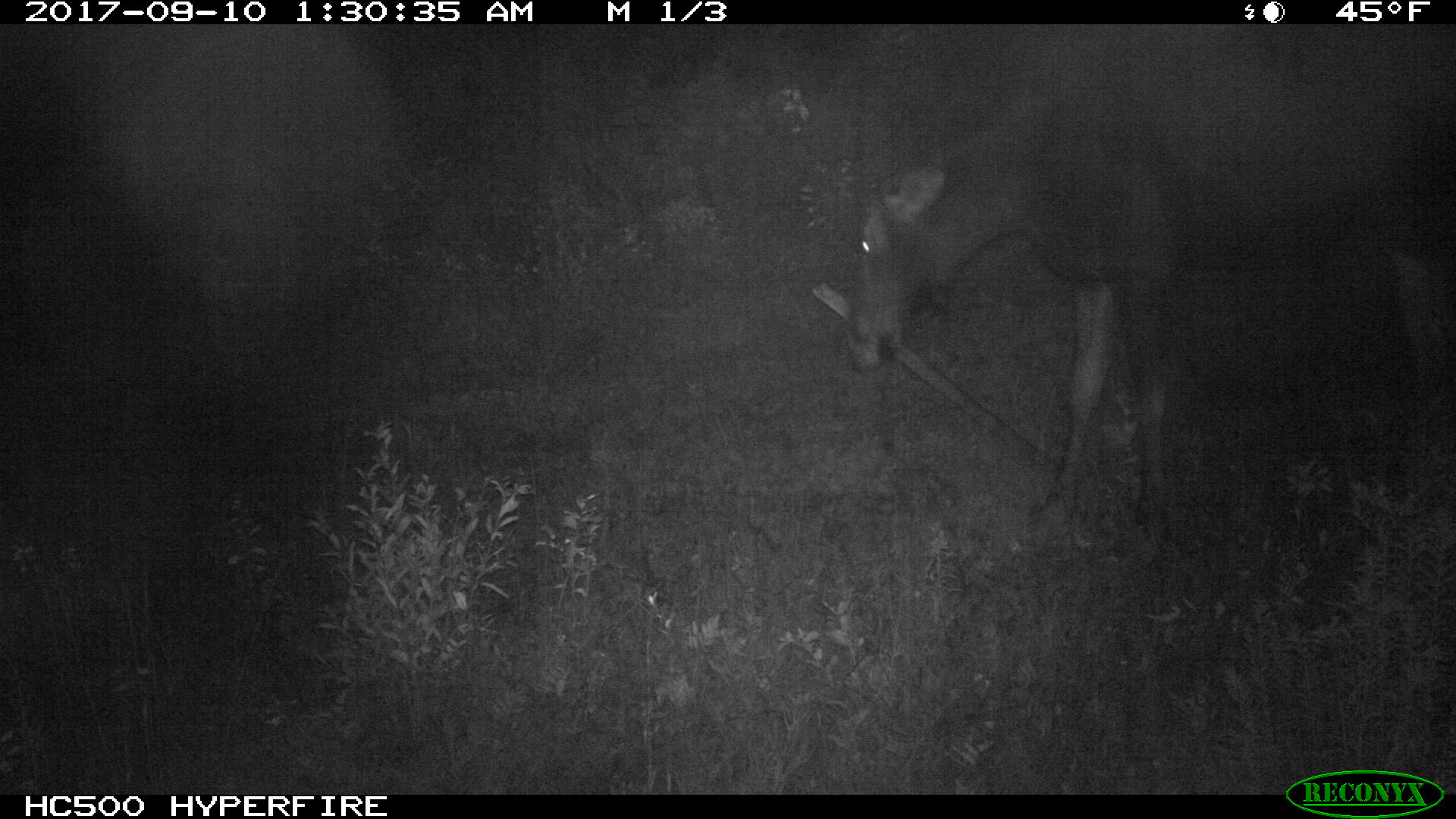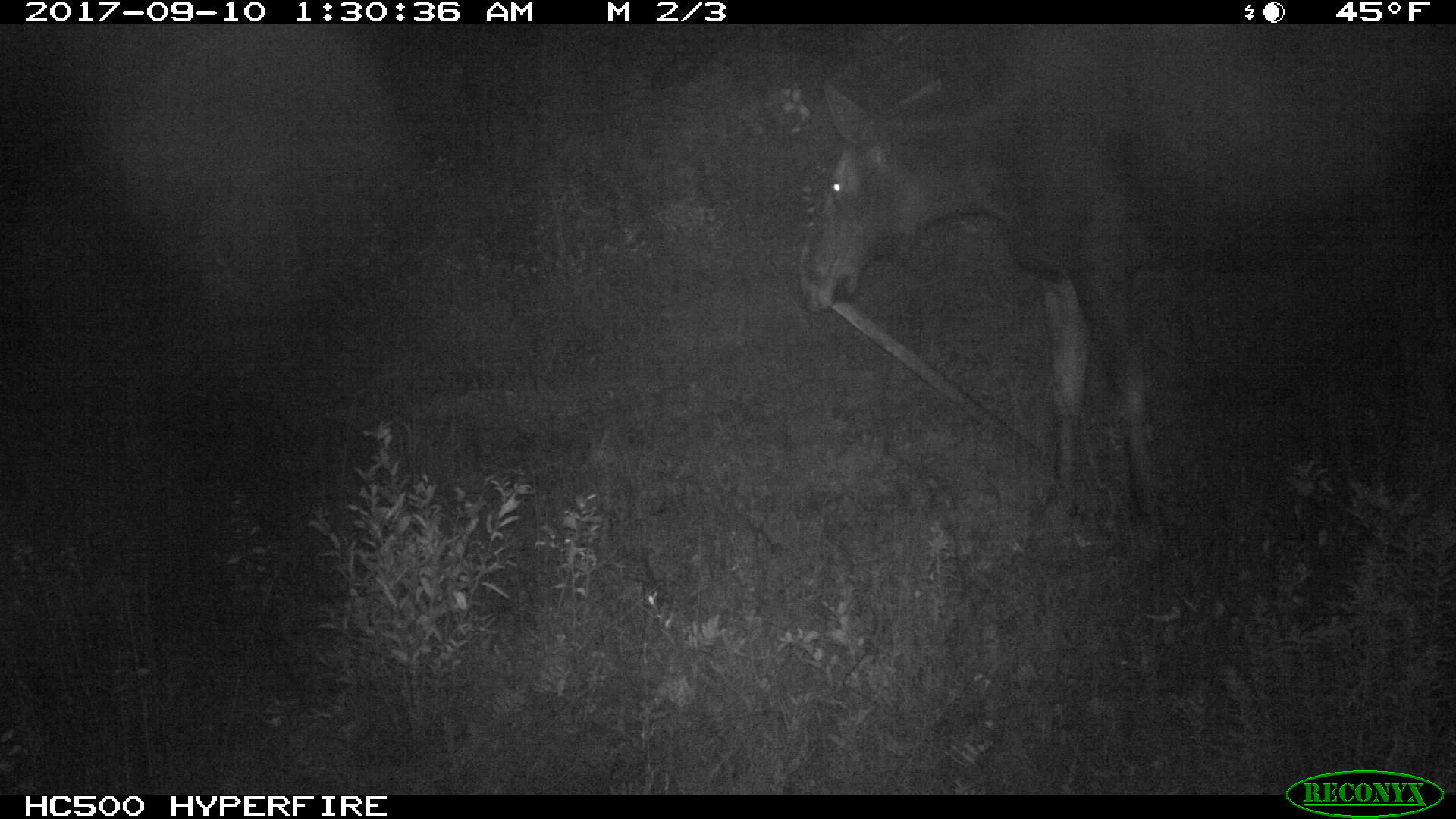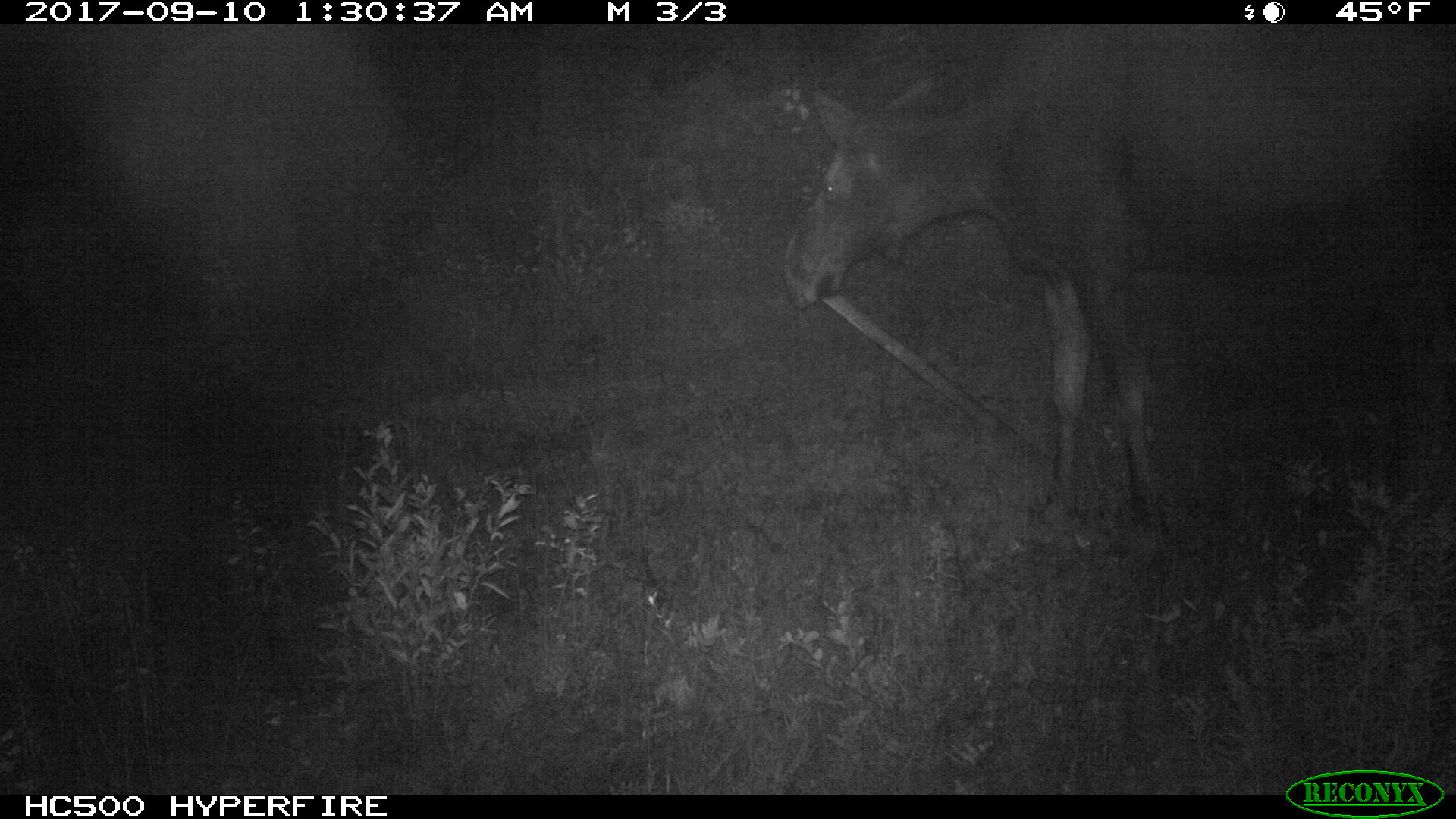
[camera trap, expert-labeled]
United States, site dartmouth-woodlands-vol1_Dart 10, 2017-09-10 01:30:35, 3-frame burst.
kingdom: Animalia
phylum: Chordata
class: Mammalia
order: Artiodactyla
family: Cervidae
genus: Alces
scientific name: Alces alces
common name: moose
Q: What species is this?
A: Moose (Alces alces).